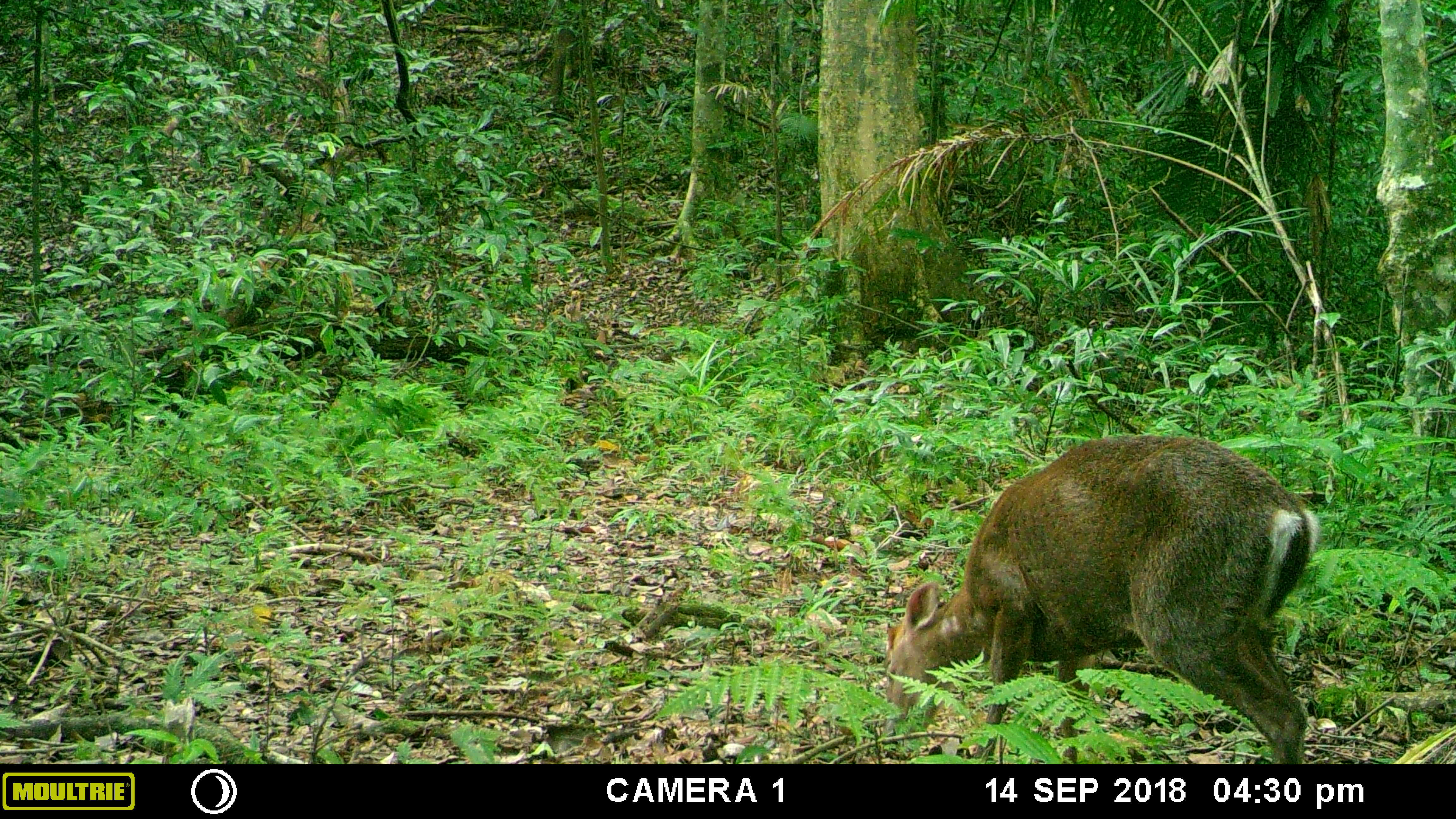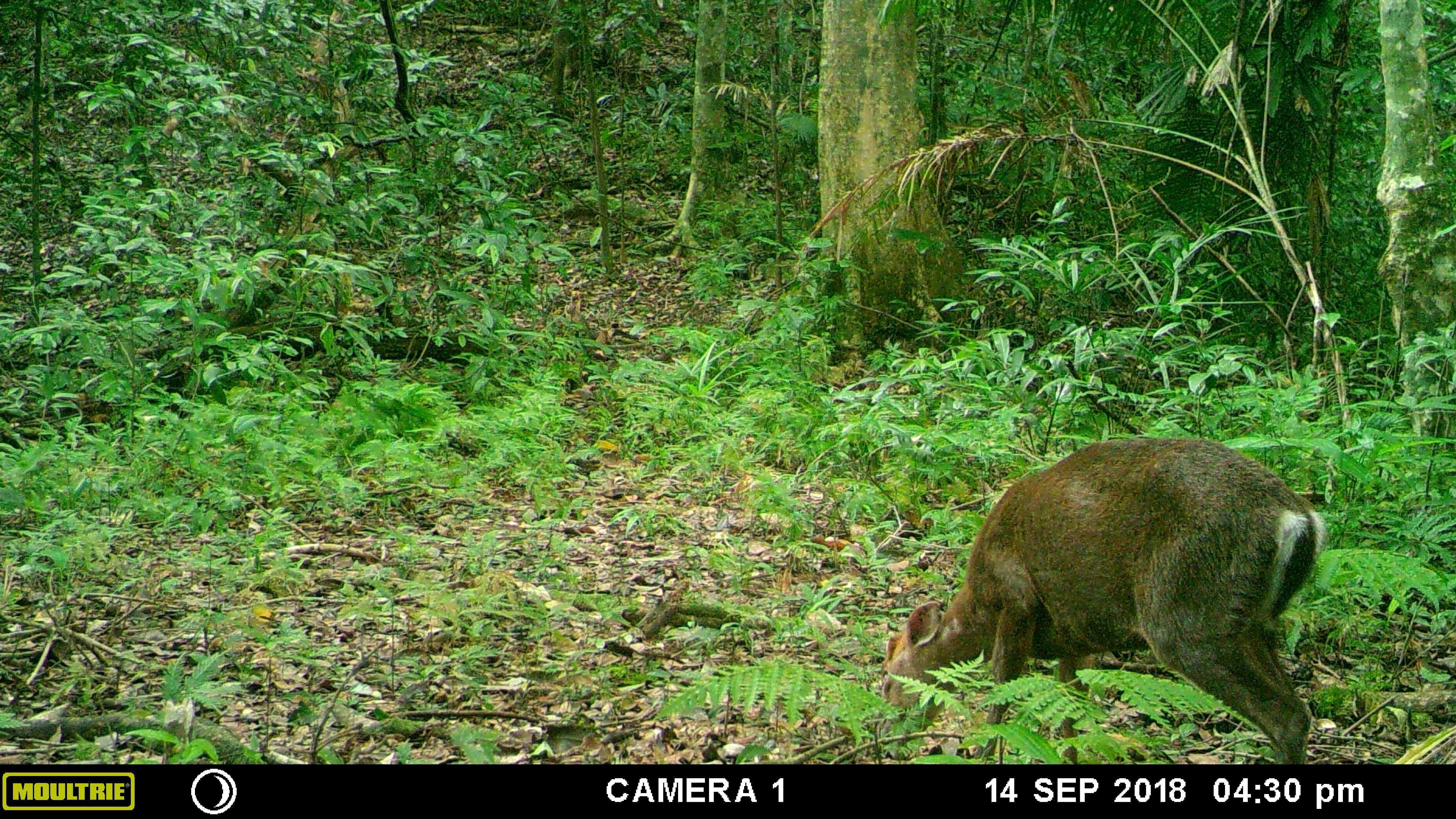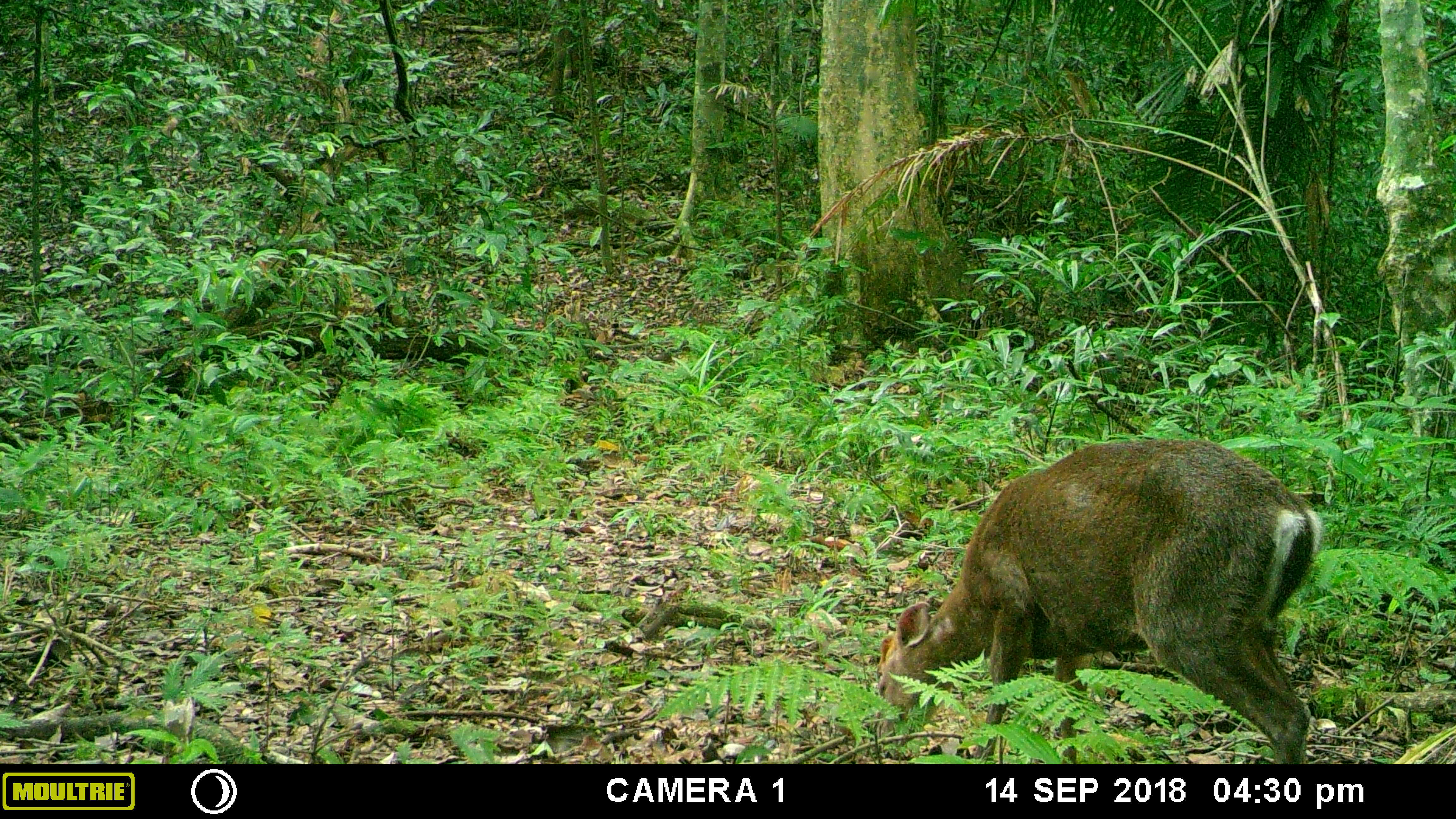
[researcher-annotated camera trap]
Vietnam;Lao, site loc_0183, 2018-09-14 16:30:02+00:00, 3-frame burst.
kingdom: Animalia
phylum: Chordata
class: Mammalia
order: Artiodactyla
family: Cervidae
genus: Muntiacus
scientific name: Muntiacus rooseveltorum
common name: roosevelt's muntjac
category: roosevelts muntjac group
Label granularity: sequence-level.